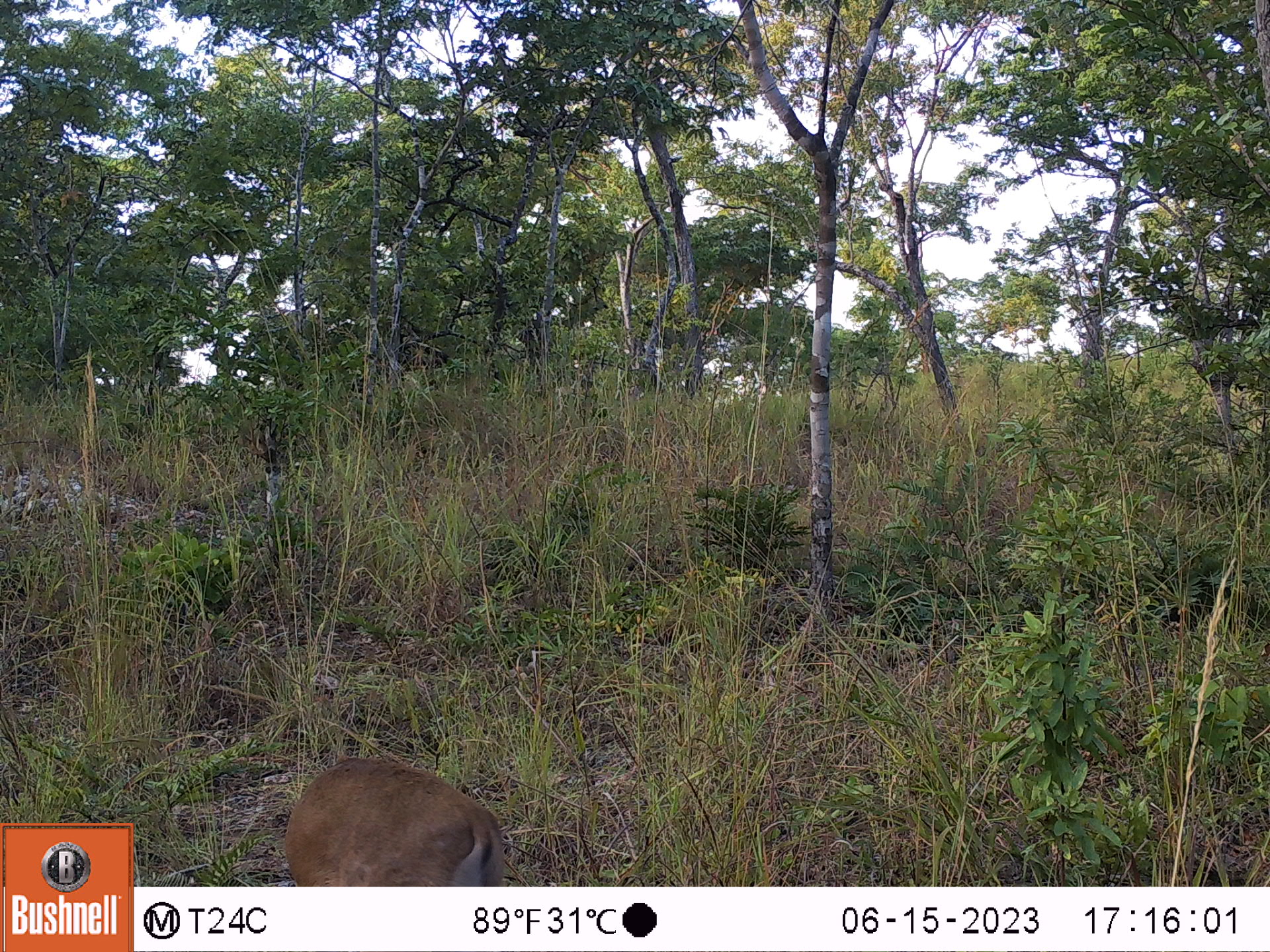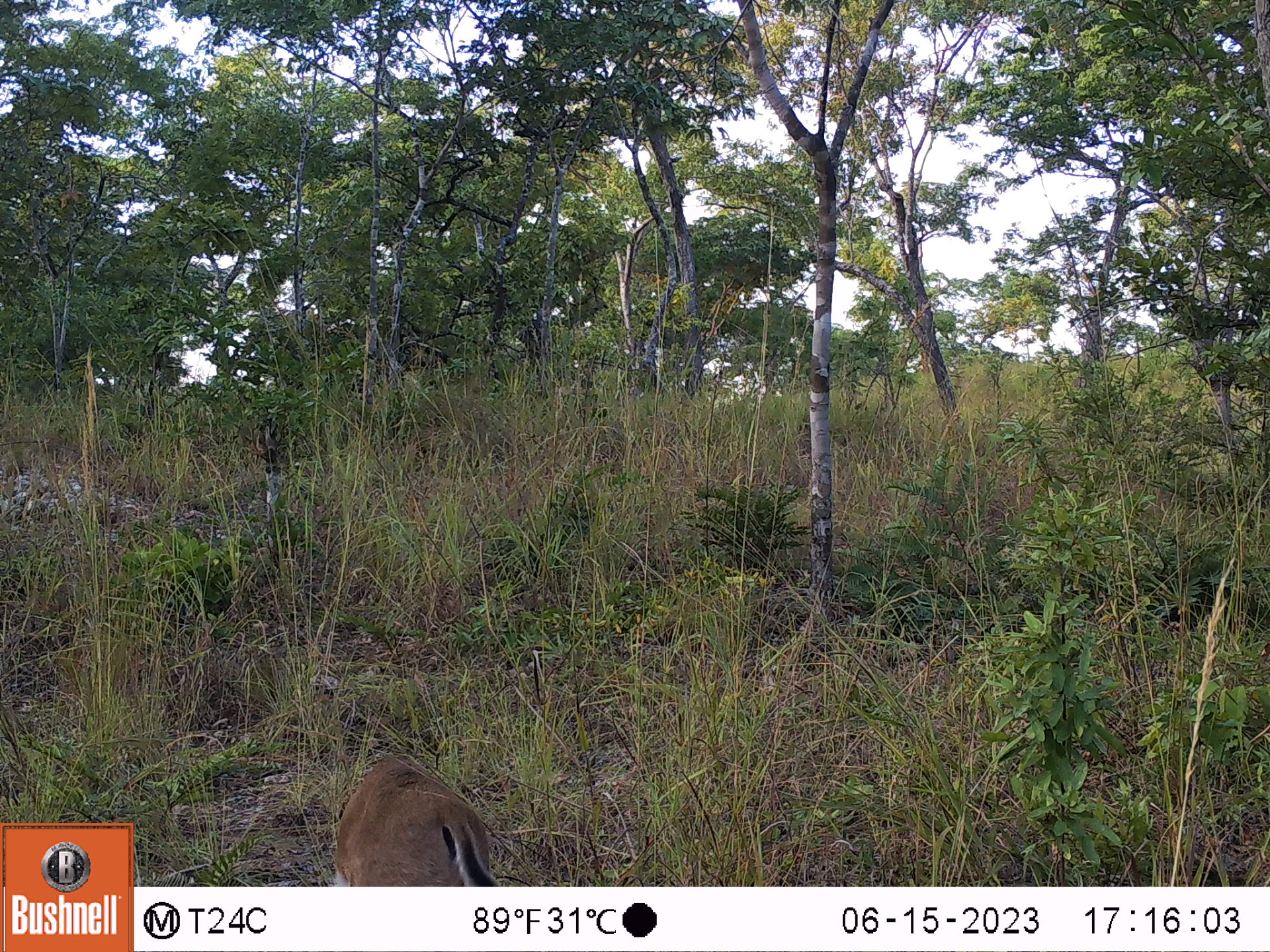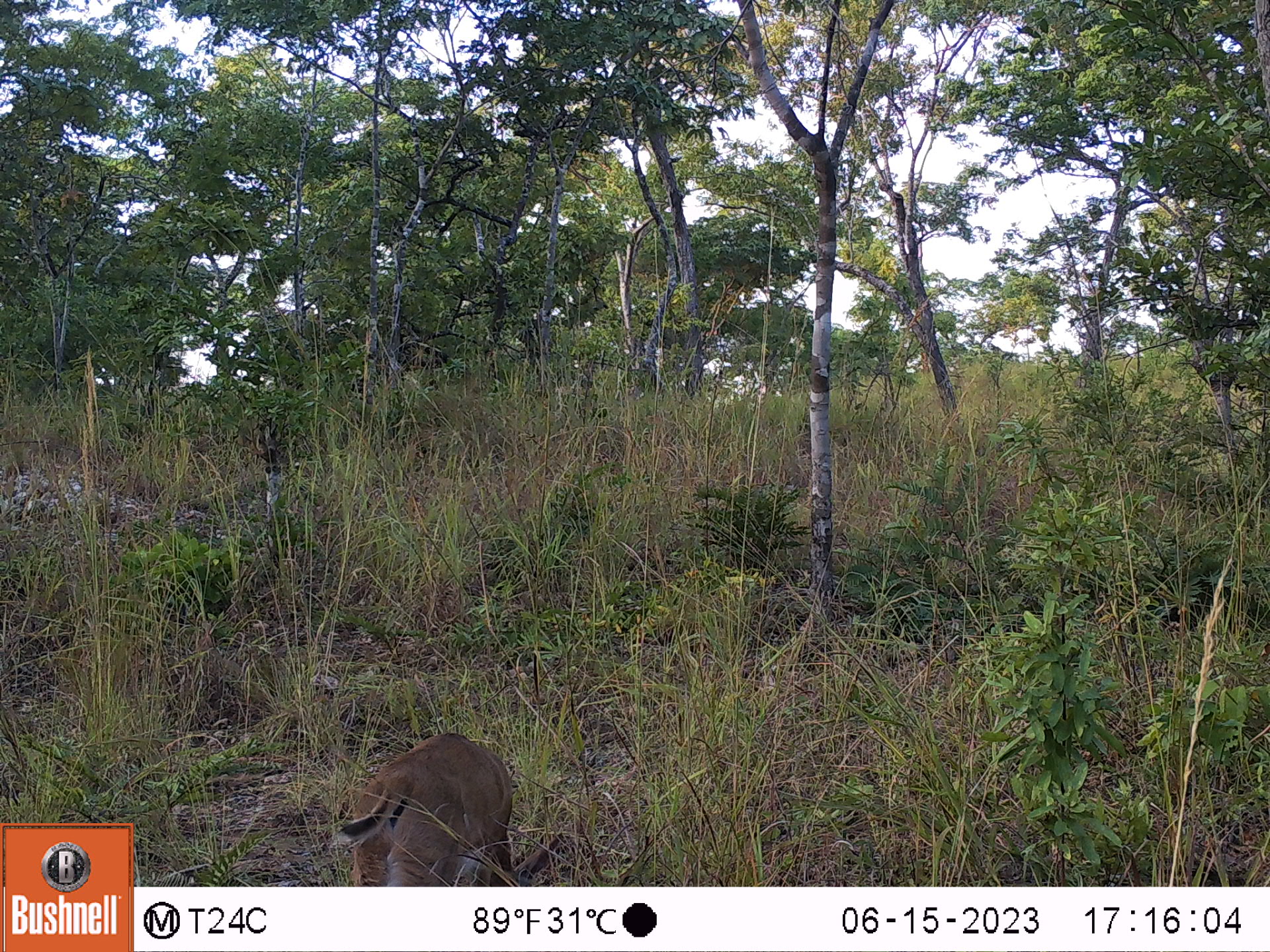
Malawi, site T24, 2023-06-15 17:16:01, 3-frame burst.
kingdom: Animalia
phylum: Chordata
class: Mammalia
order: Artiodactyla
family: Bovidae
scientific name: Antilopinae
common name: small antelope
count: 1